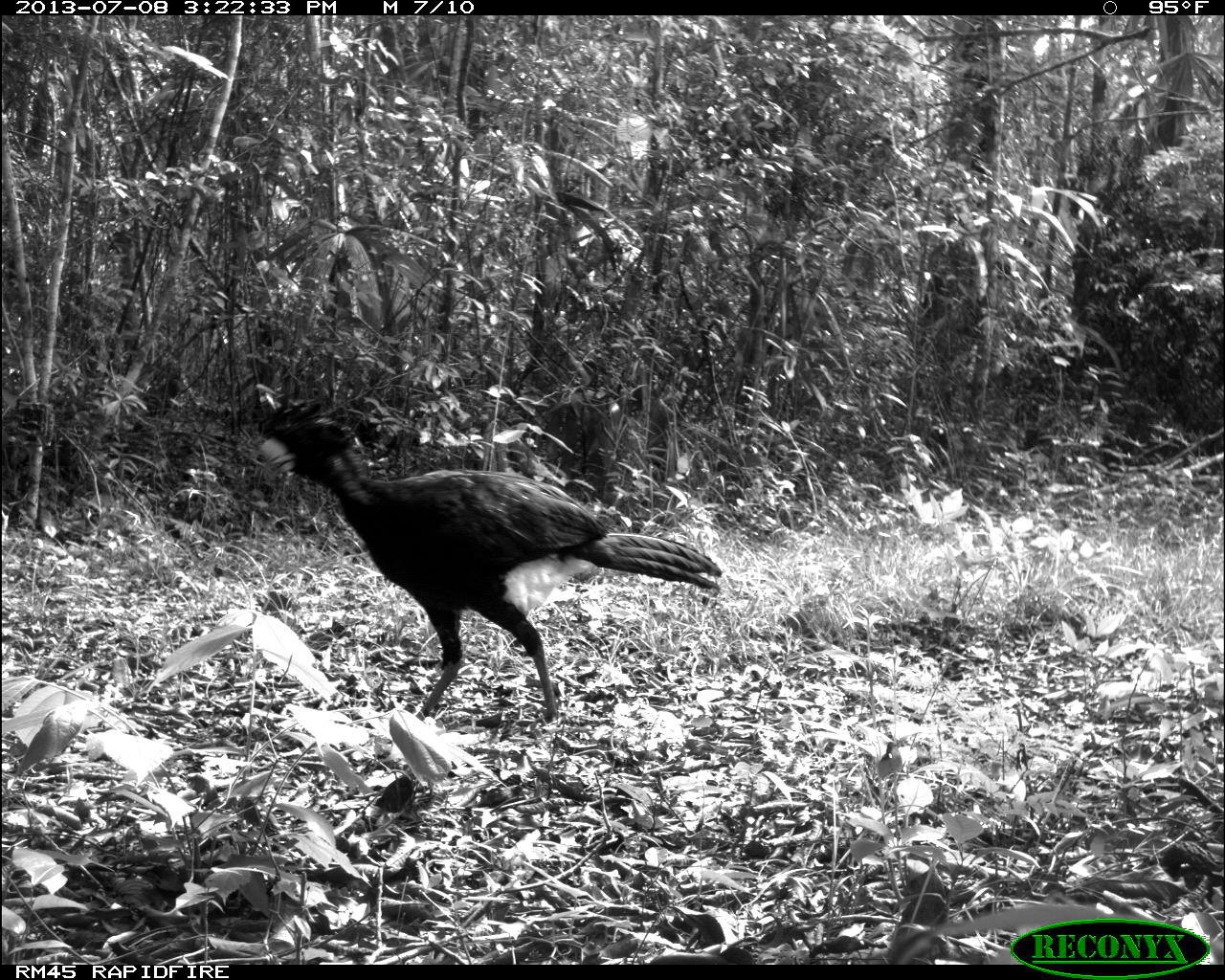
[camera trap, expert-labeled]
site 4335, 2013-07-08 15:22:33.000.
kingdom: Animalia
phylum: Chordata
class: Aves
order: Galliformes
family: Cracidae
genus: Crax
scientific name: Crax rubra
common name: great curassow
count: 1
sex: male